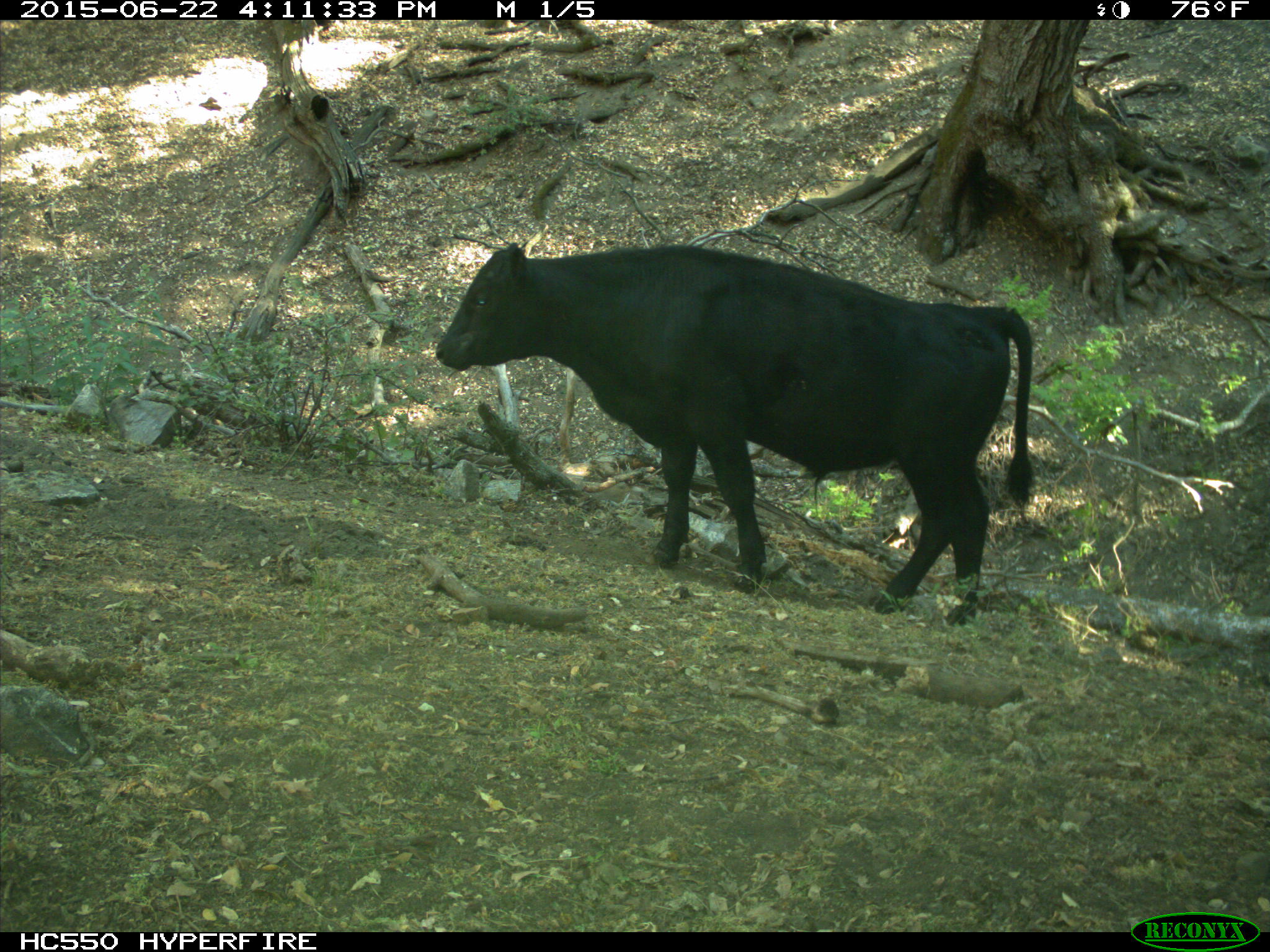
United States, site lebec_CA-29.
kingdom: Animalia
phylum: Chordata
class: Mammalia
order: Artiodactyla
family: Bovidae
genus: Bos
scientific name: Bos taurus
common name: domestic cow